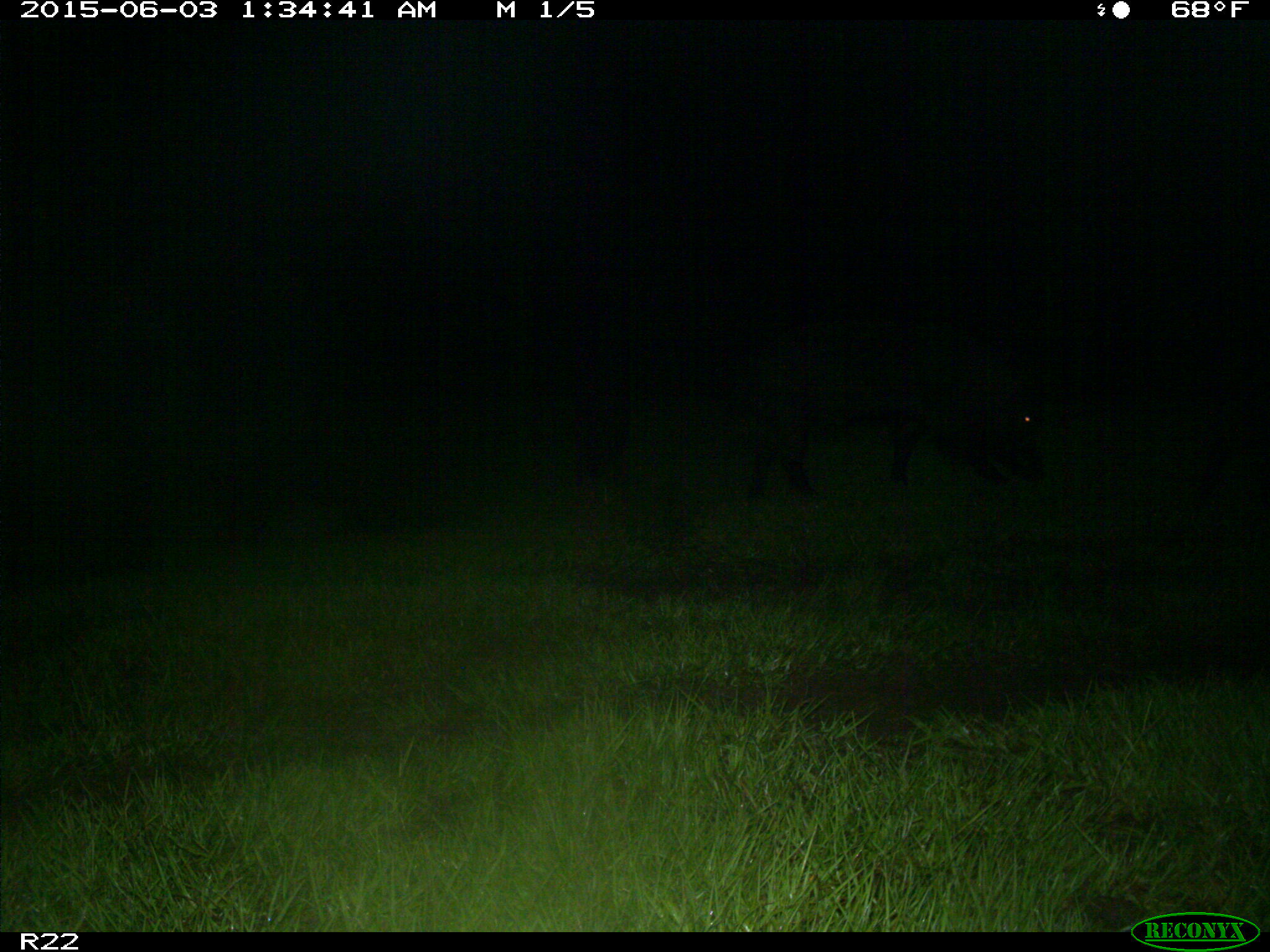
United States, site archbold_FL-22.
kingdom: Animalia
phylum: Chordata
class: Mammalia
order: Artiodactyla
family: Bovidae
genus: Bos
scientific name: Bos taurus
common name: domestic cow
Bos taurus (domestic cow).